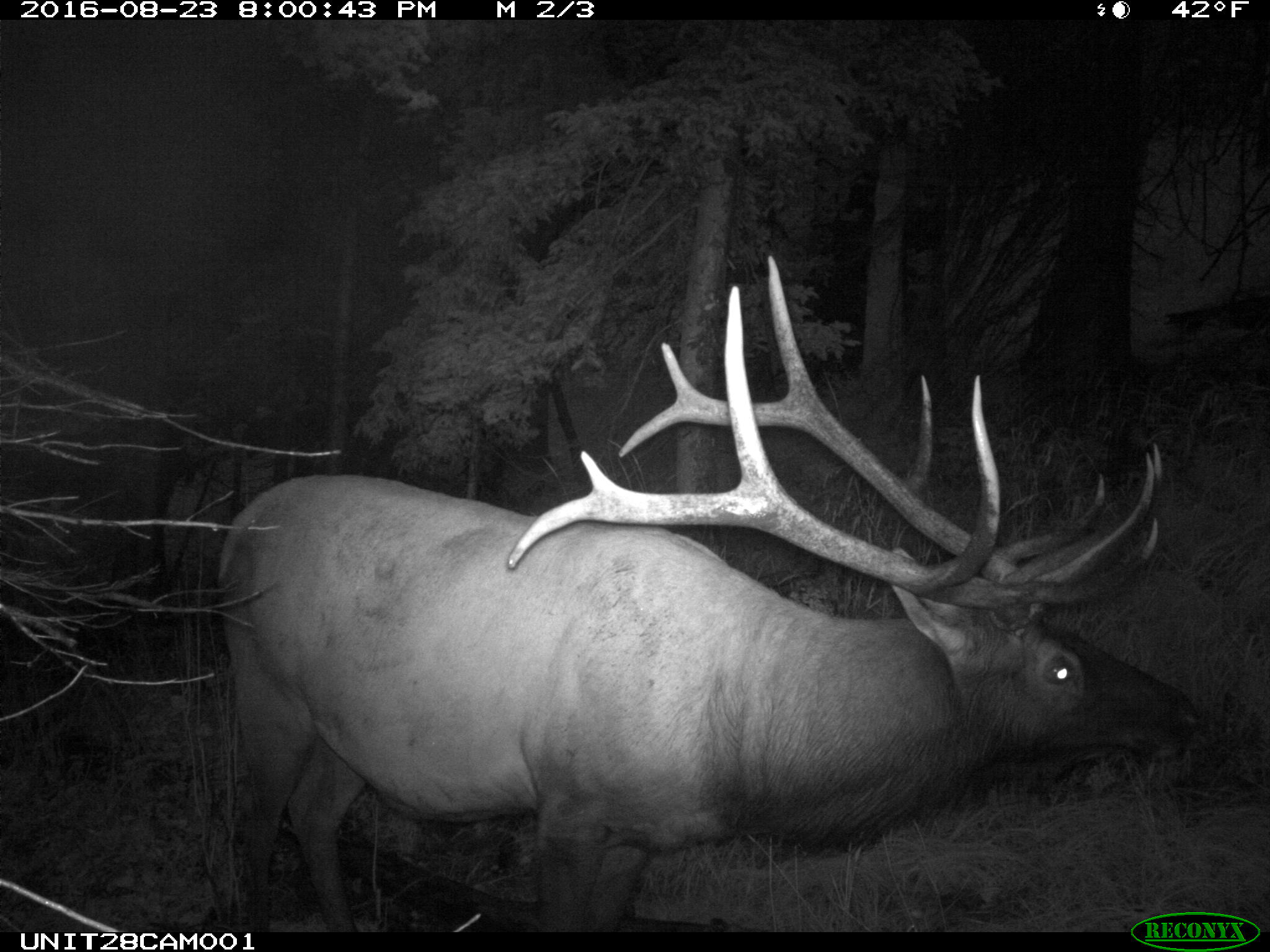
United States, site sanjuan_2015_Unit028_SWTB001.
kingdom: Animalia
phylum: Chordata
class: Mammalia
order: Artiodactyla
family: Cervidae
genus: Cervus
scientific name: Cervus elaphus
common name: red deer